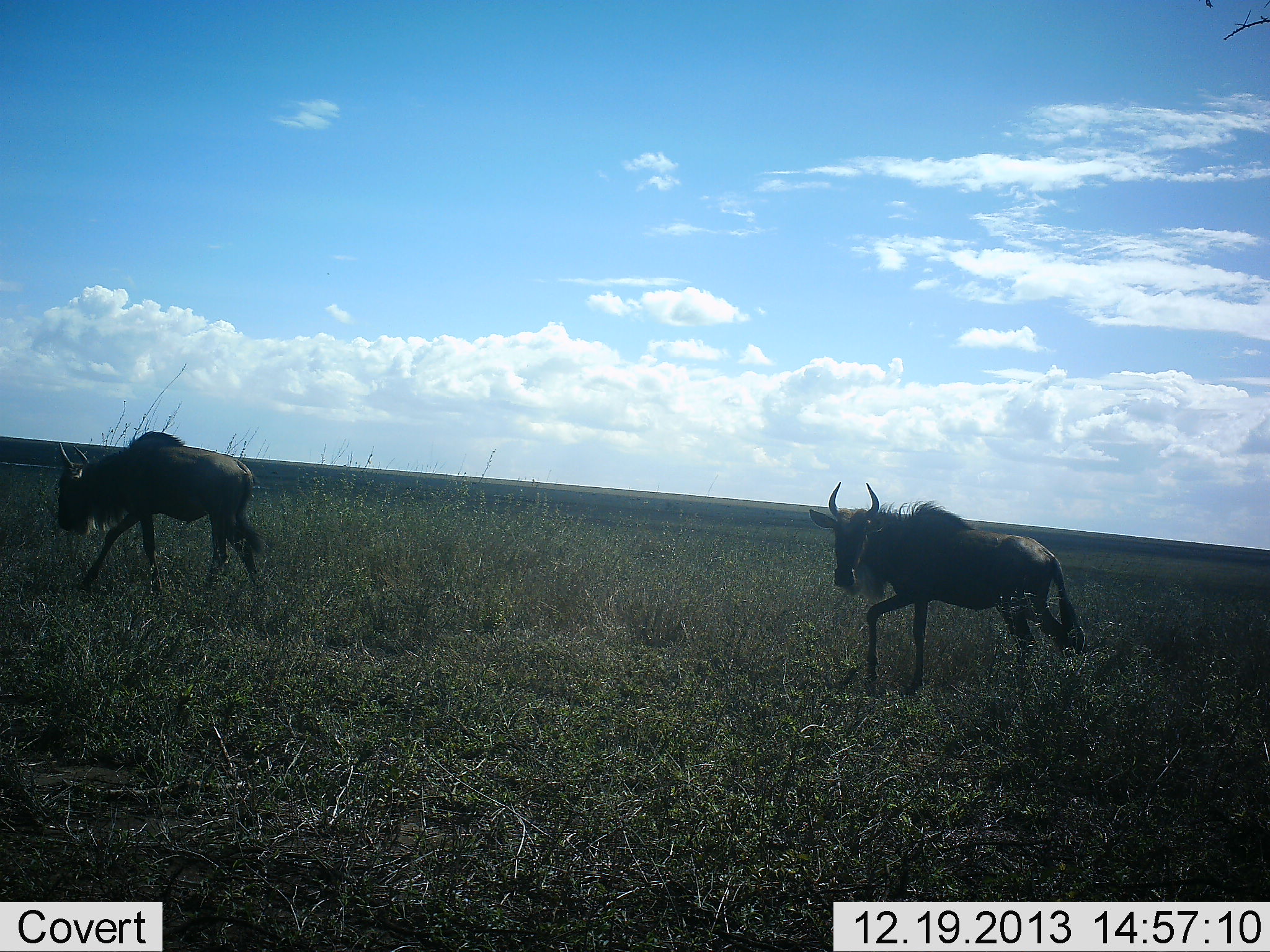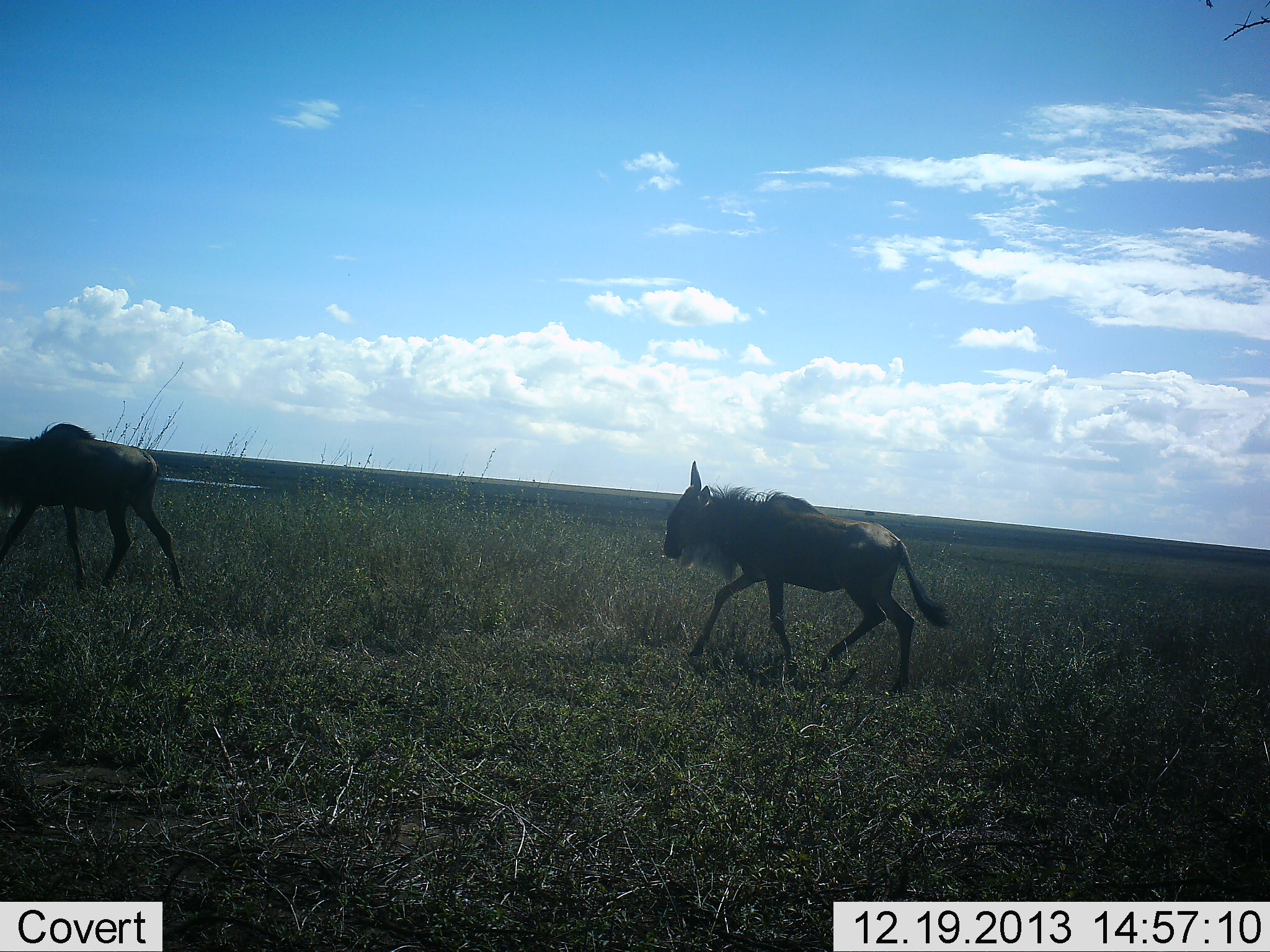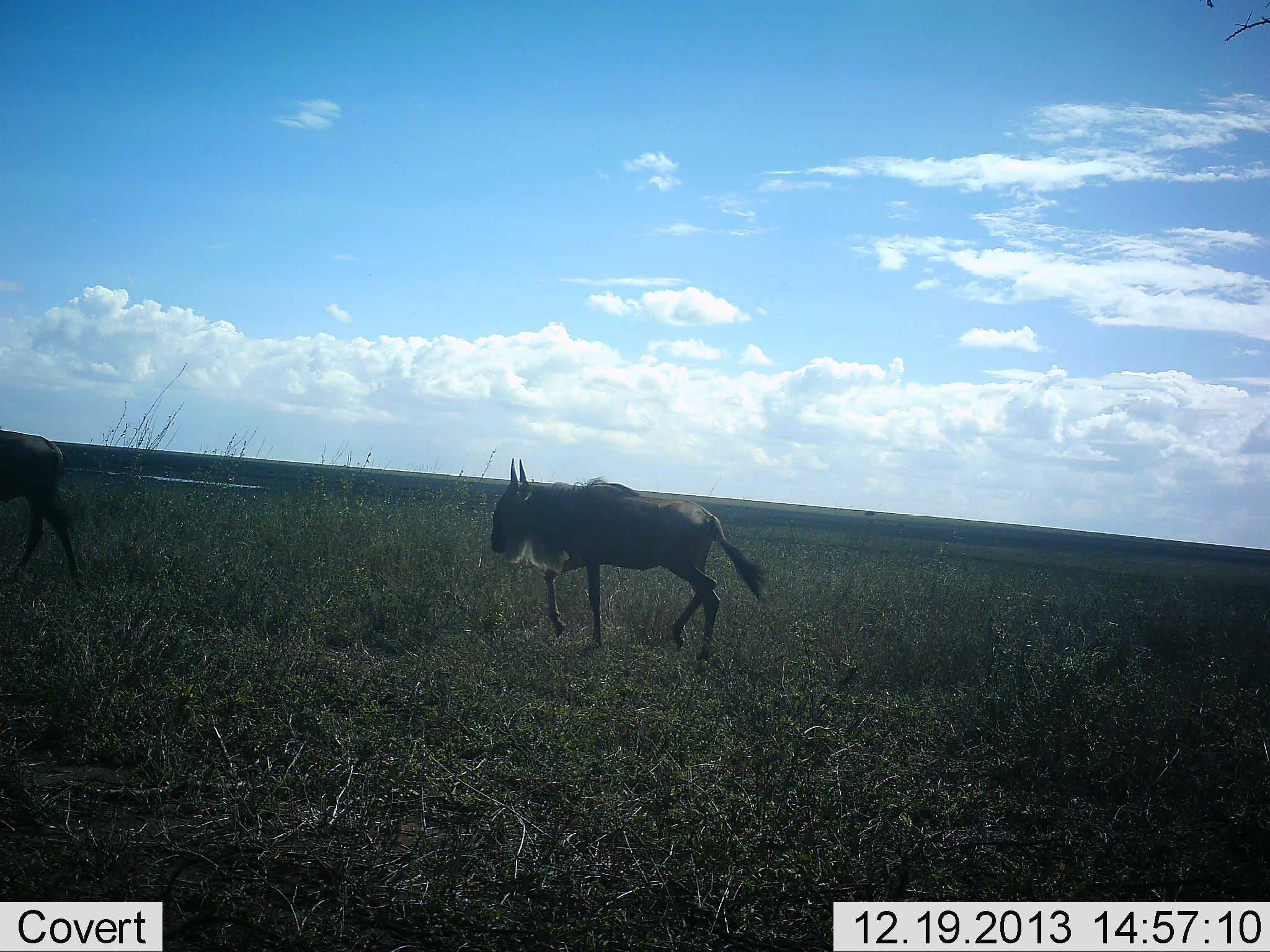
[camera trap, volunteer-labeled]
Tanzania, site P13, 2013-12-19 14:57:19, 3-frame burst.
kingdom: Animalia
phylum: Chordata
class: Mammalia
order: Artiodactyla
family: Bovidae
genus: Connochaetes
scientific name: Connochaetes taurinus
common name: blue wildebeest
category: wildebeest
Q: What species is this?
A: Wildebeest (blue wildebeest) (Connochaetes taurinus).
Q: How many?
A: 2.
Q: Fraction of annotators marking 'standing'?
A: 10%.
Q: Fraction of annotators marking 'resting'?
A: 0%.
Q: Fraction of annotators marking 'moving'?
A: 100%.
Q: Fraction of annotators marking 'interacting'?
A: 0%.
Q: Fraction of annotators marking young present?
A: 0%.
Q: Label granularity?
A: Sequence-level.